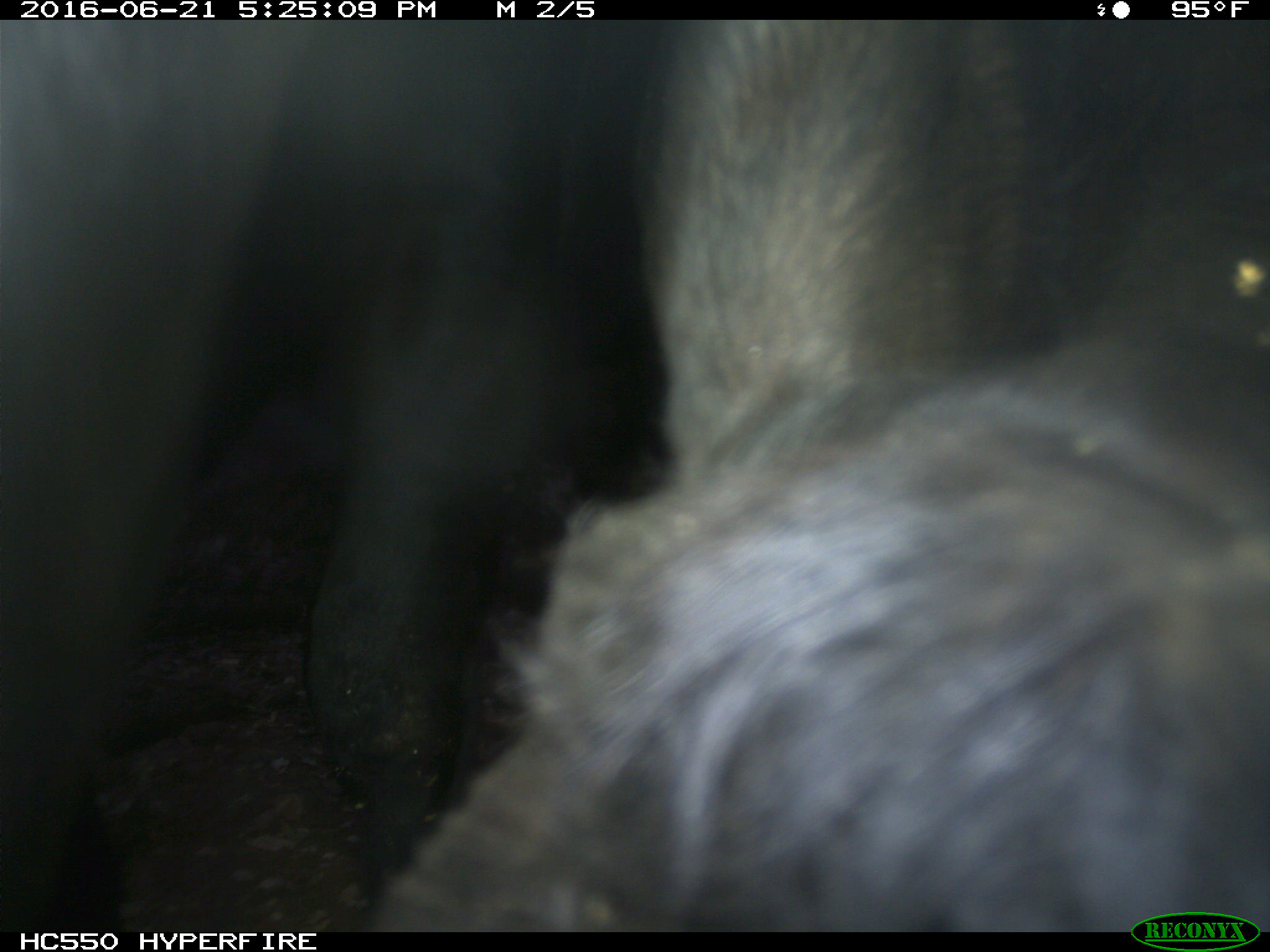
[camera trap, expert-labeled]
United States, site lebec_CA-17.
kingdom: Animalia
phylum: Chordata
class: Mammalia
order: Artiodactyla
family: Bovidae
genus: Bos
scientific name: Bos taurus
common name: domestic cow